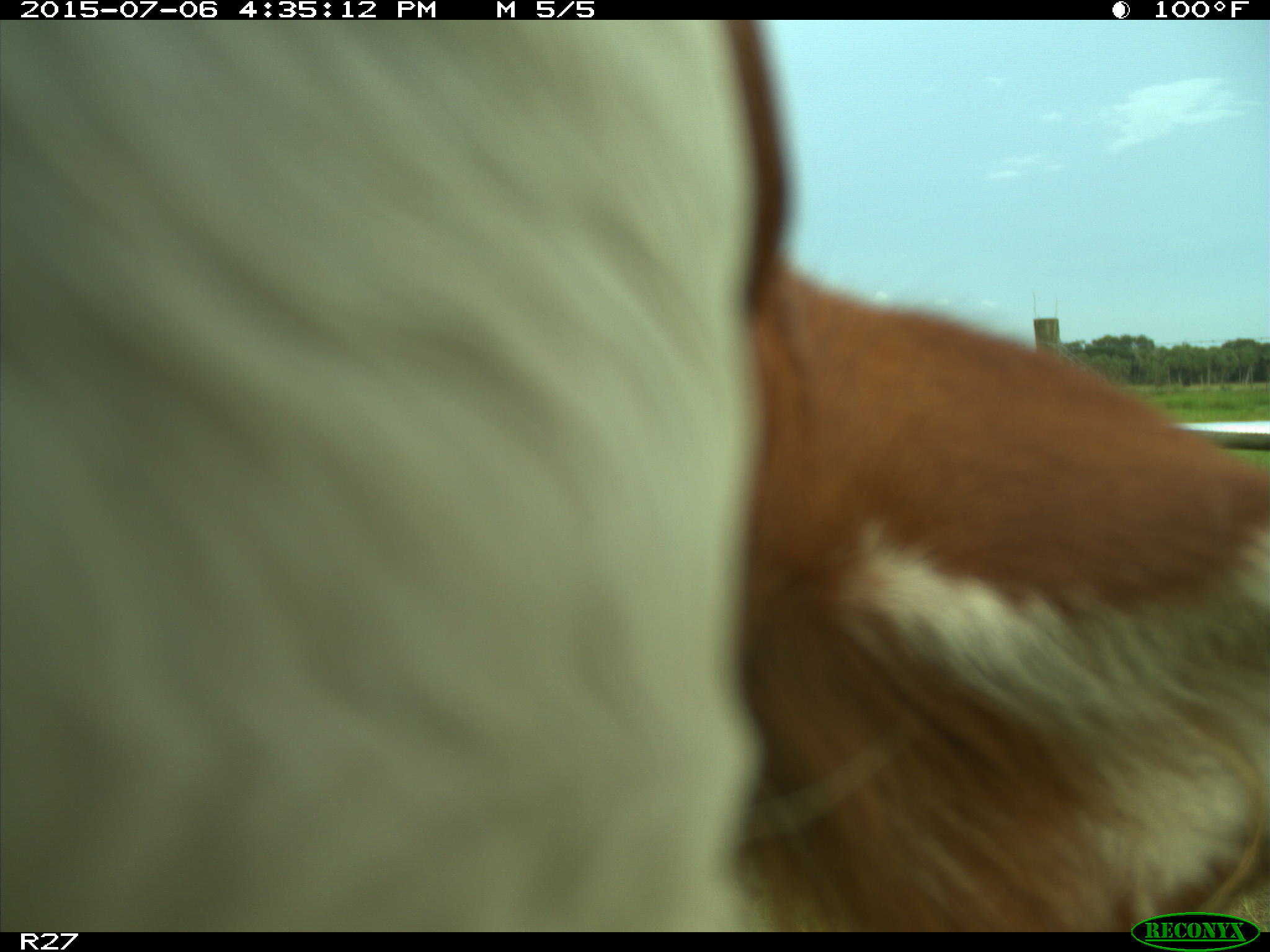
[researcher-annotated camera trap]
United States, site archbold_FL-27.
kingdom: Animalia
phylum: Chordata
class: Mammalia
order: Artiodactyla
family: Bovidae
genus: Bos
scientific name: Bos taurus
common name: domestic cow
Bos taurus (domestic cow).